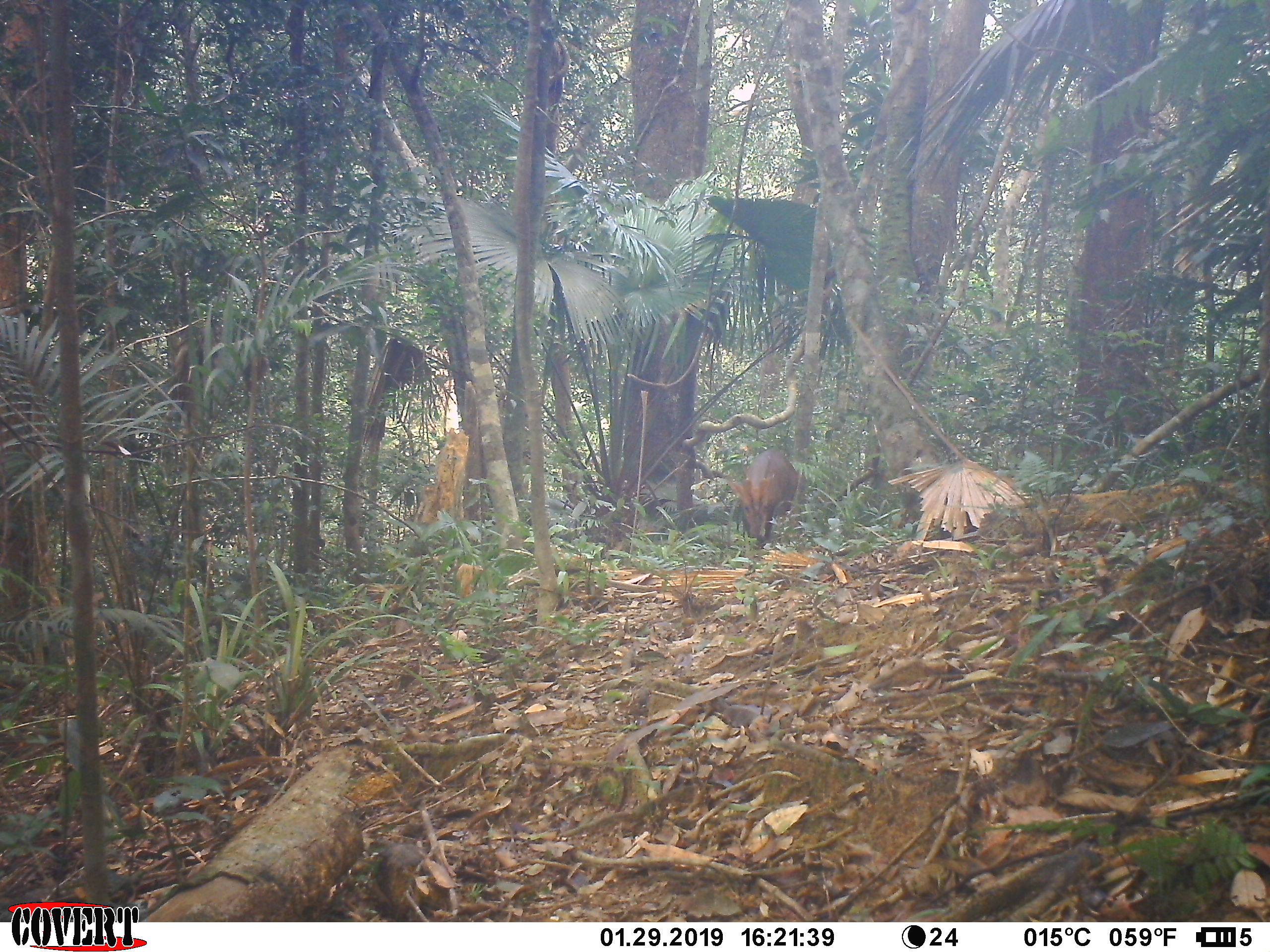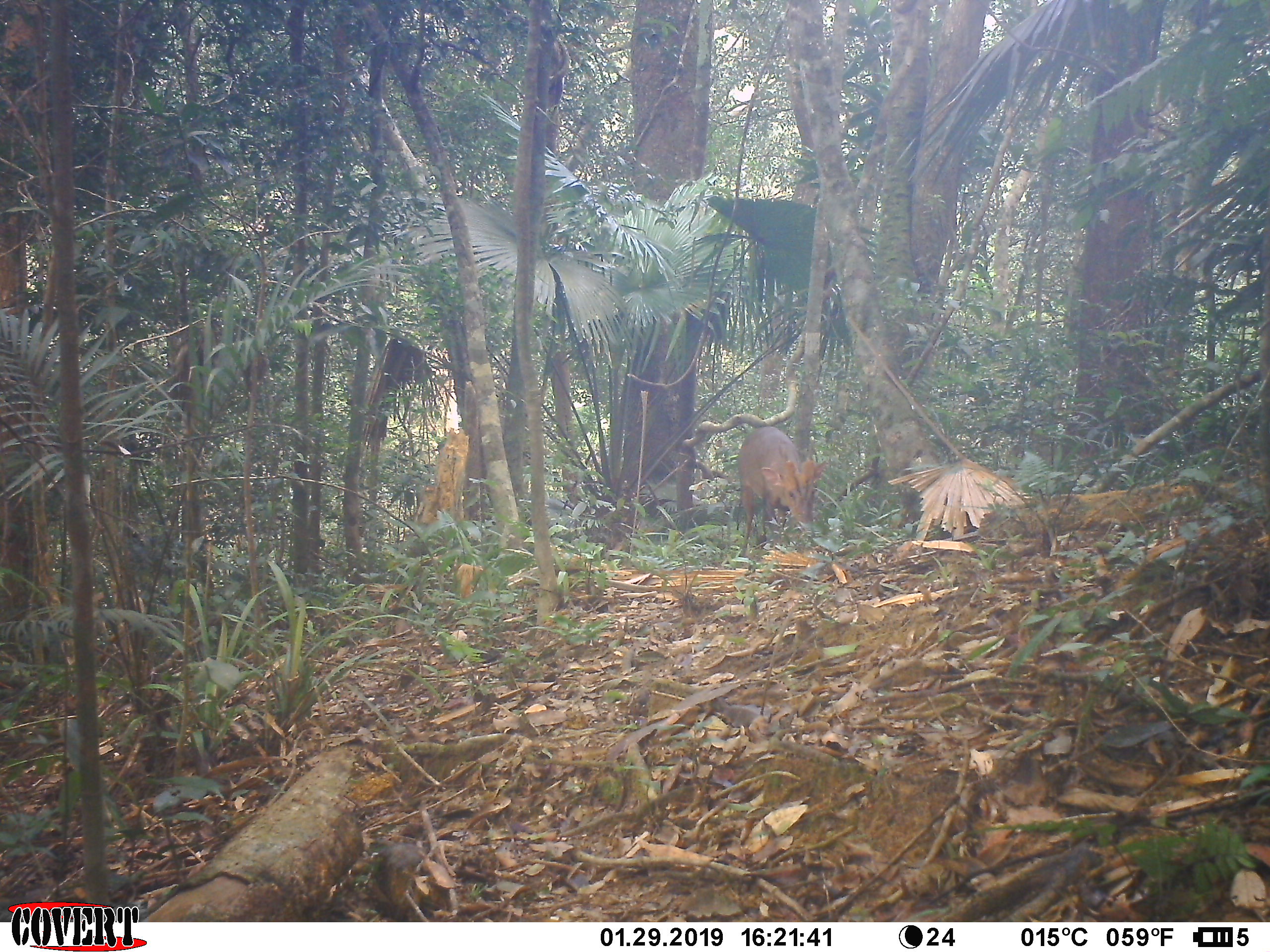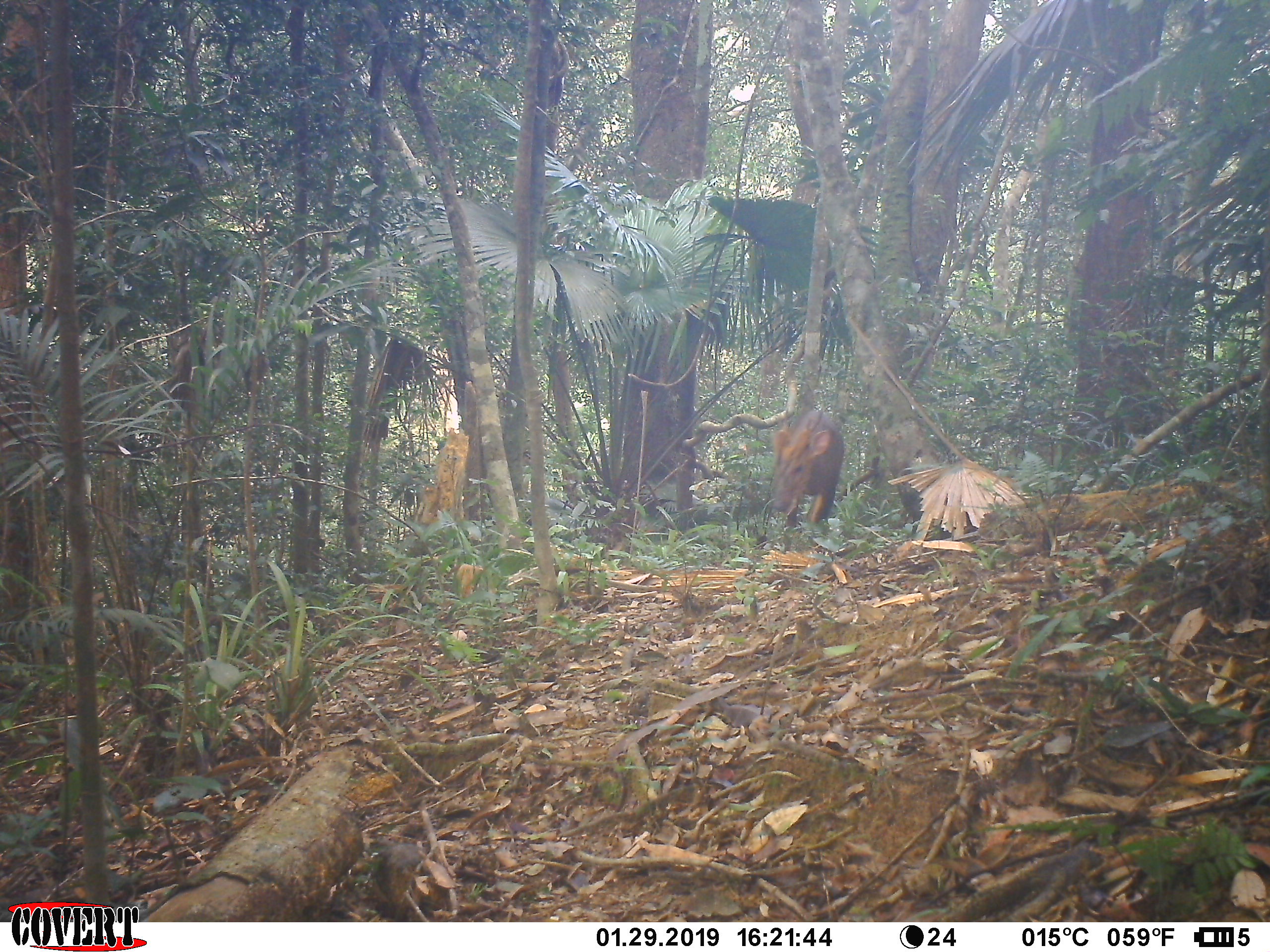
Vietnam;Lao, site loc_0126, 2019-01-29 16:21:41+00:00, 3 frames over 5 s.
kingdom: Animalia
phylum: Chordata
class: Mammalia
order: Artiodactyla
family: Cervidae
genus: Muntiacus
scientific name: Muntiacus vuquangensis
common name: large-antlered muntjac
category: large antlered muntjac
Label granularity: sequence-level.